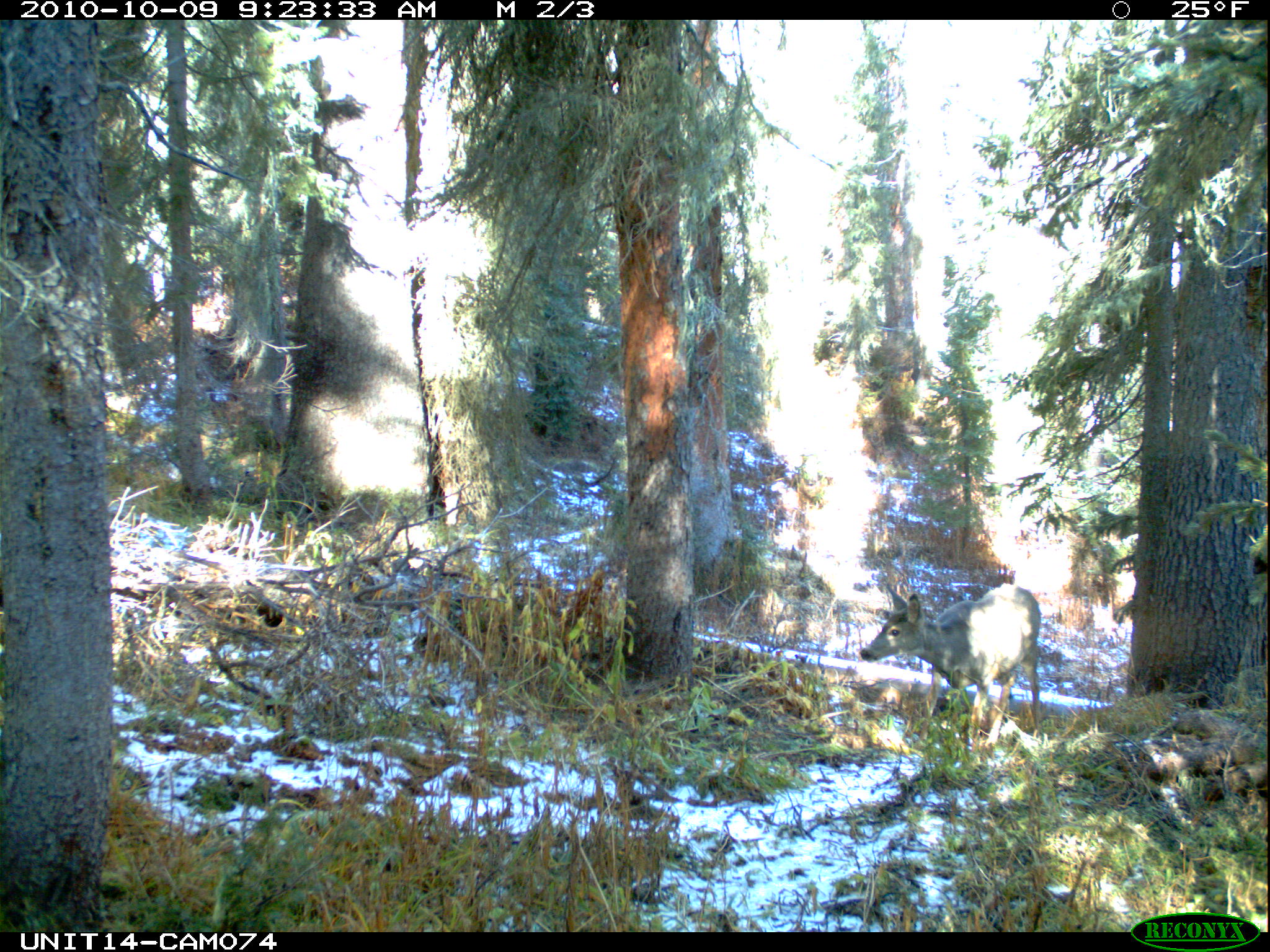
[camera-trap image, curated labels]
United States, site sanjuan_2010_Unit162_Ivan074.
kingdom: Animalia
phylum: Chordata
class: Mammalia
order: Artiodactyla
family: Cervidae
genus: Odocoileus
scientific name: Odocoileus hemionus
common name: mule deer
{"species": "Odocoileus hemionus (mule deer)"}